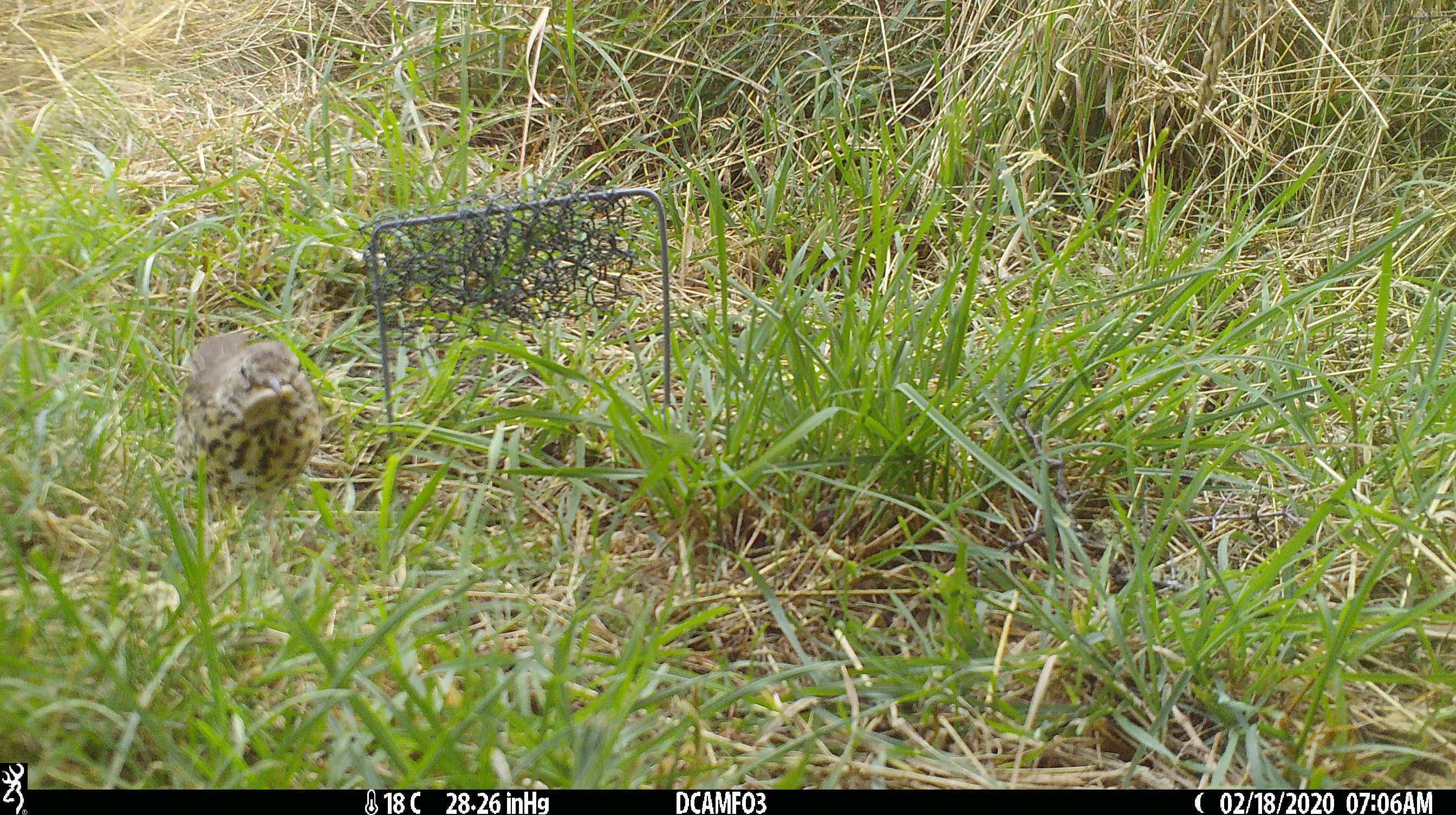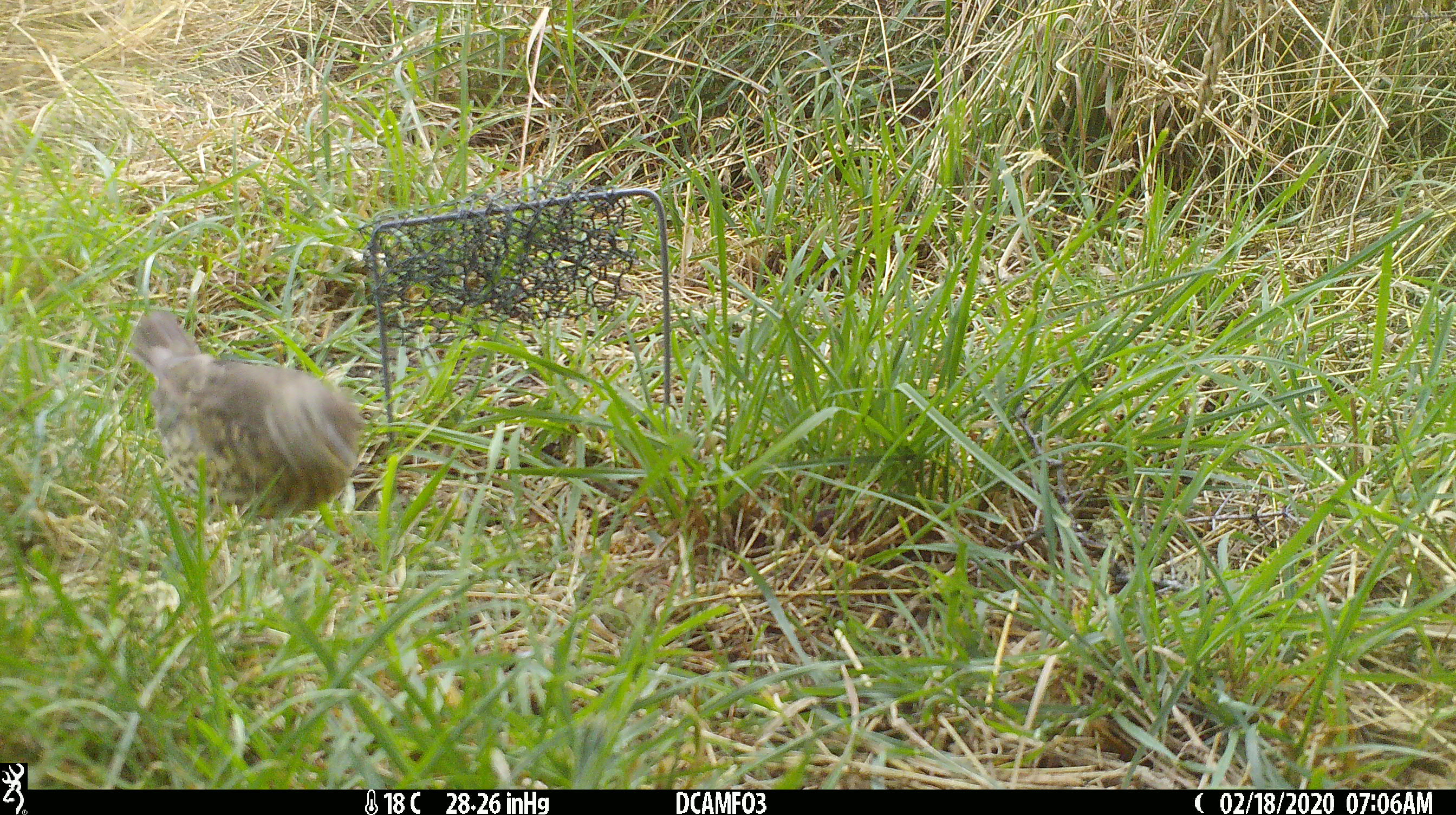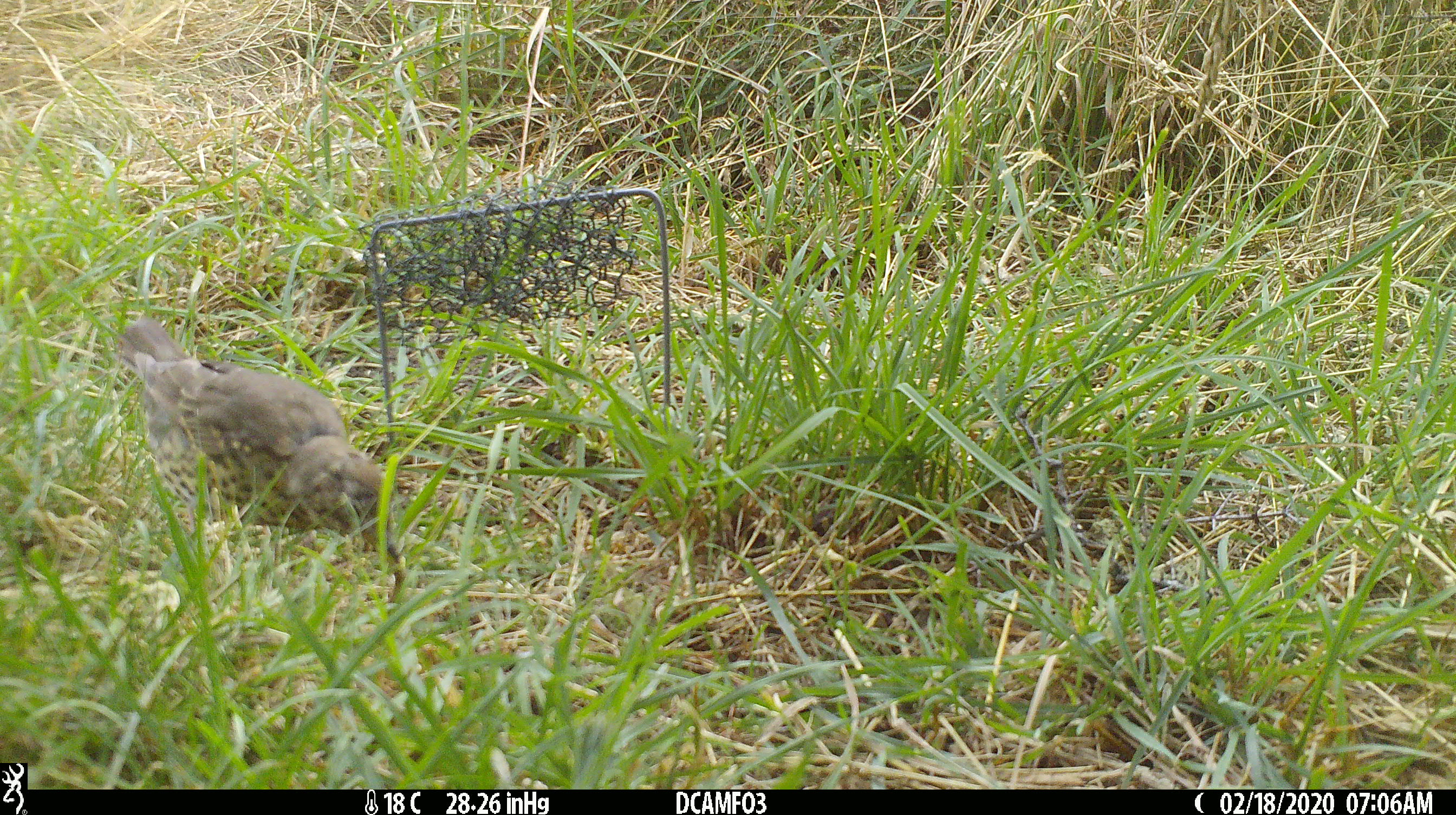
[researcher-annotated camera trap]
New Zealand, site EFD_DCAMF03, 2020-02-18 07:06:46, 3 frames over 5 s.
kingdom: Animalia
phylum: Chordata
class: Aves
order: Passeriformes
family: Turdidae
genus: Turdus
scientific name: Turdus philomelos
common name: song thrush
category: thrush